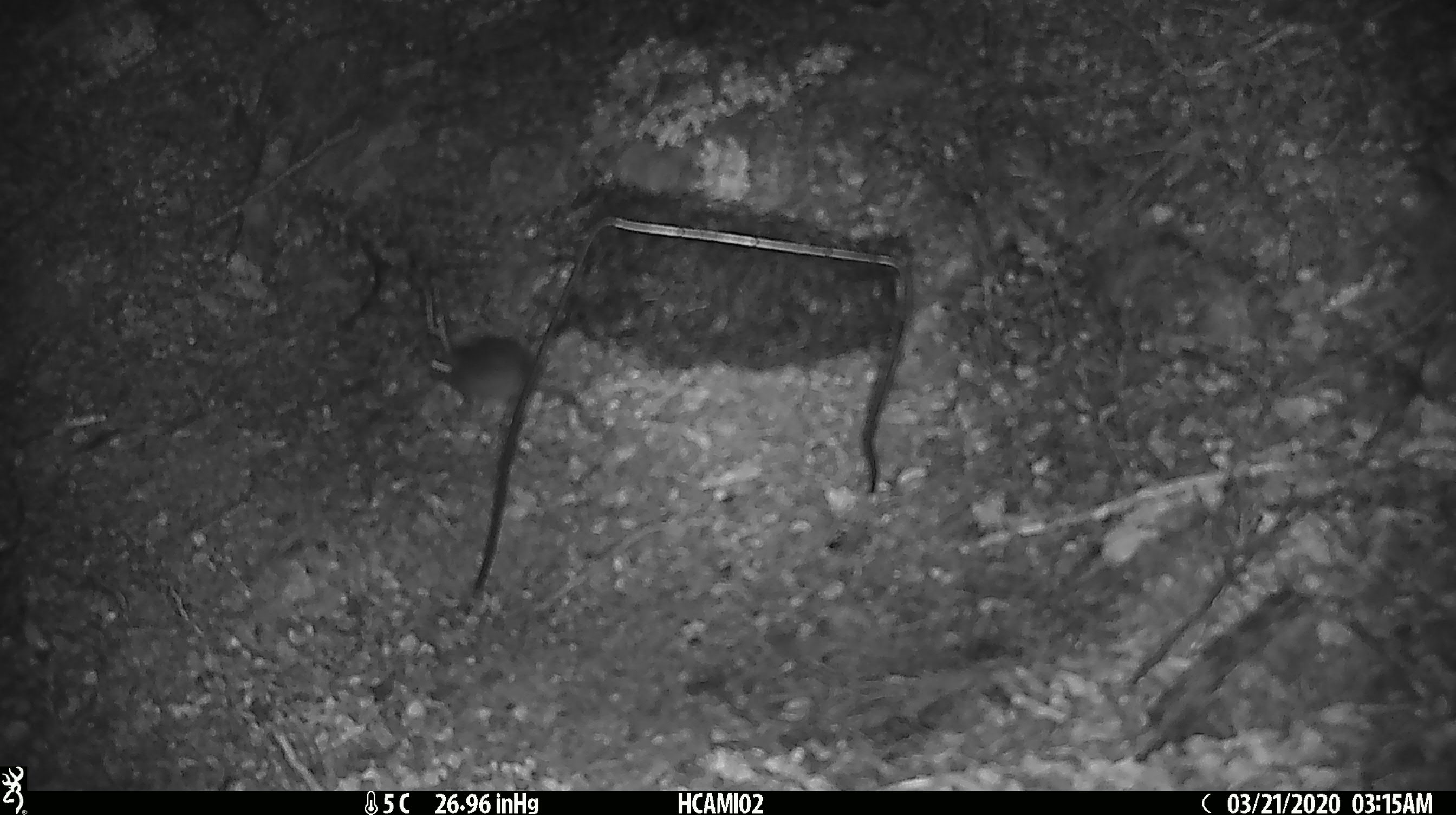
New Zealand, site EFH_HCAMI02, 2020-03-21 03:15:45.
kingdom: Animalia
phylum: Chordata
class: Mammalia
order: Rodentia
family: Muridae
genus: Mus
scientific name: Mus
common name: mouse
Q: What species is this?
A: Mouse (Mus).